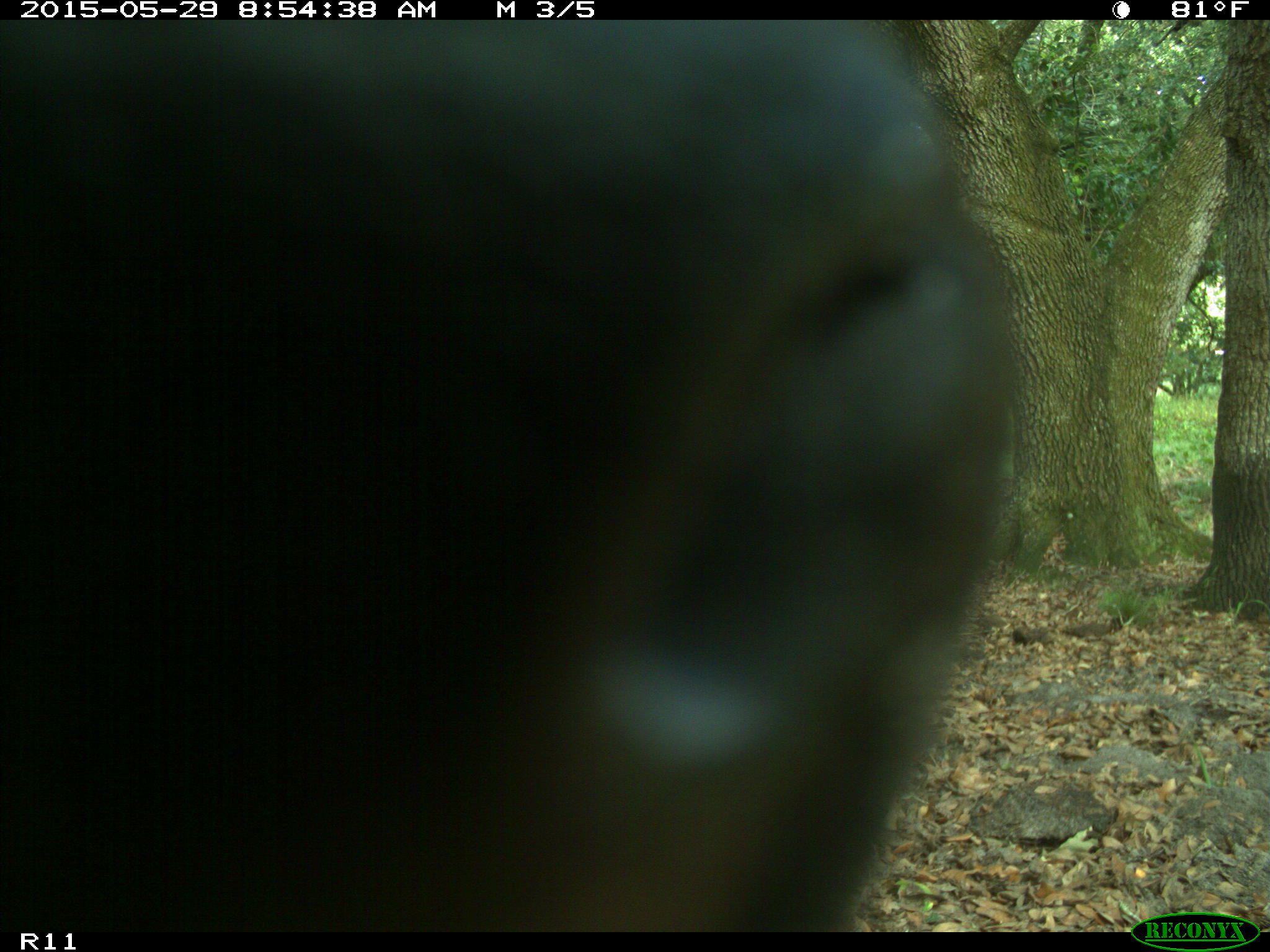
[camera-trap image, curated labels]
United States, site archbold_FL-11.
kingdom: Animalia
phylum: Chordata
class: Mammalia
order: Artiodactyla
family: Bovidae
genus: Bos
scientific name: Bos taurus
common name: domestic cow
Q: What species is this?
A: Bos taurus (domestic cow).